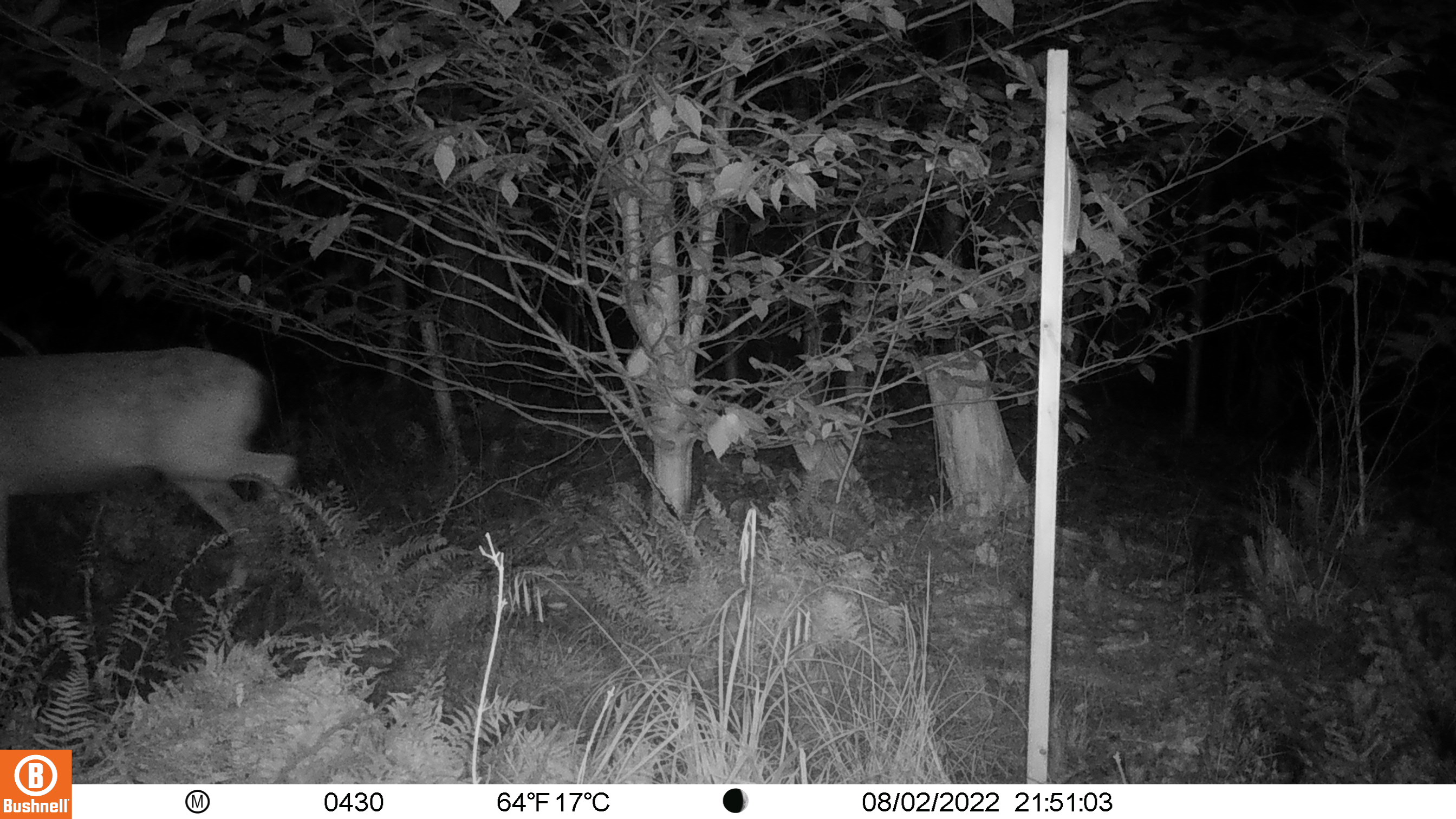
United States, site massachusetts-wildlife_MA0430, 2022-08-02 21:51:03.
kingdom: Animalia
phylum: Chordata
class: Mammalia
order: Artiodactyla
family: Cervidae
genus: Odocoileus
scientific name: Odocoileus virginianus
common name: white-tailed deer